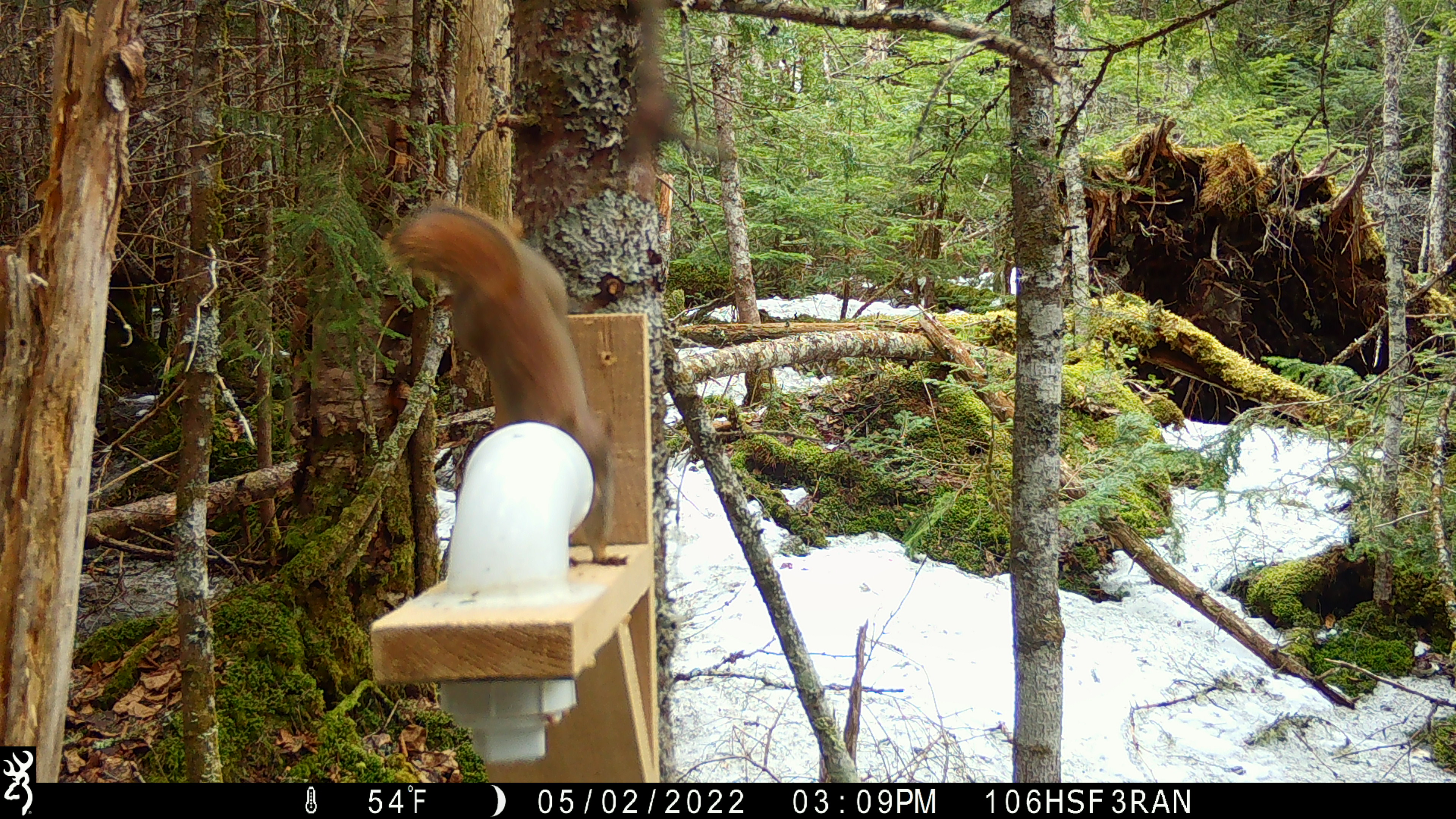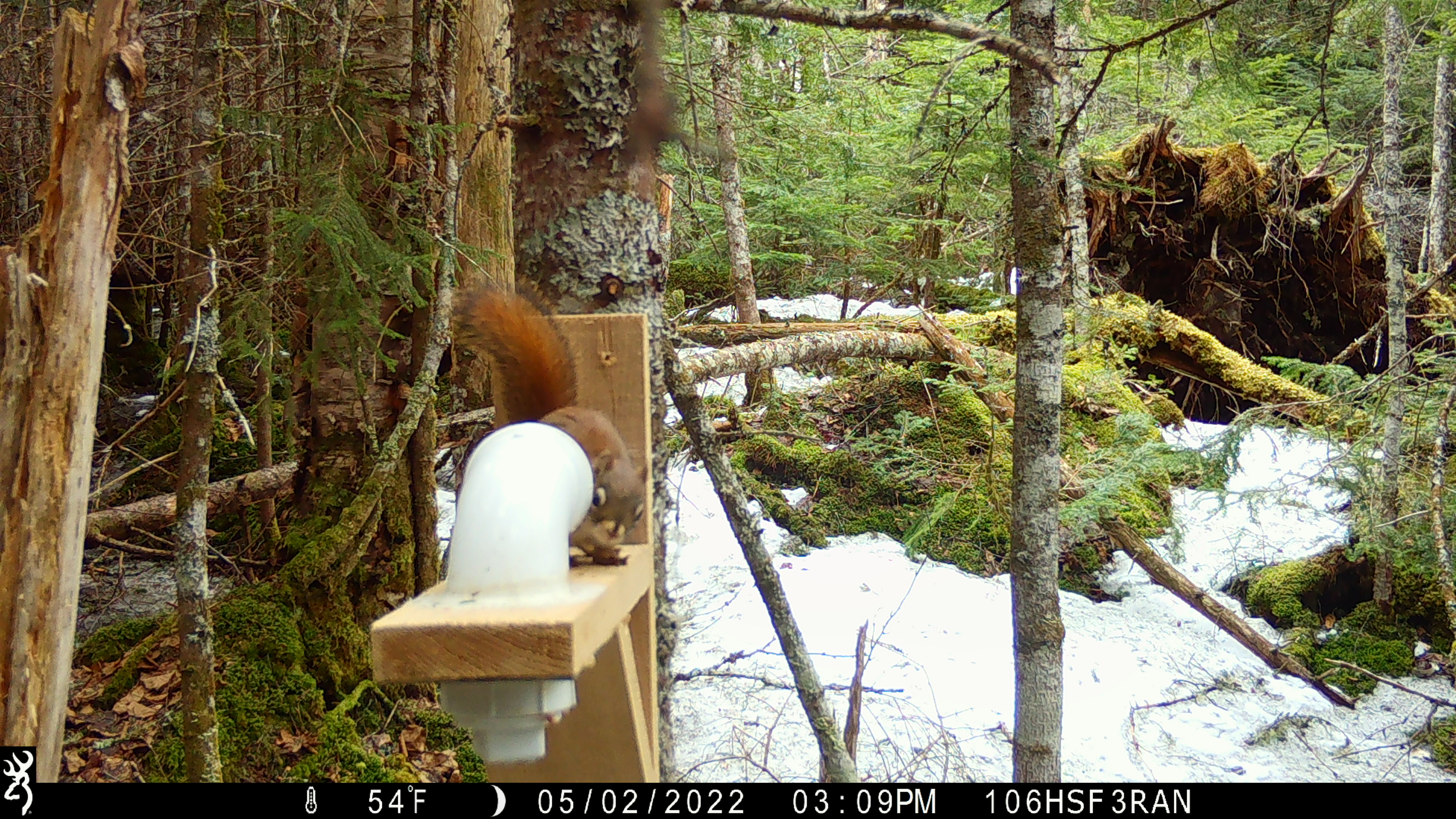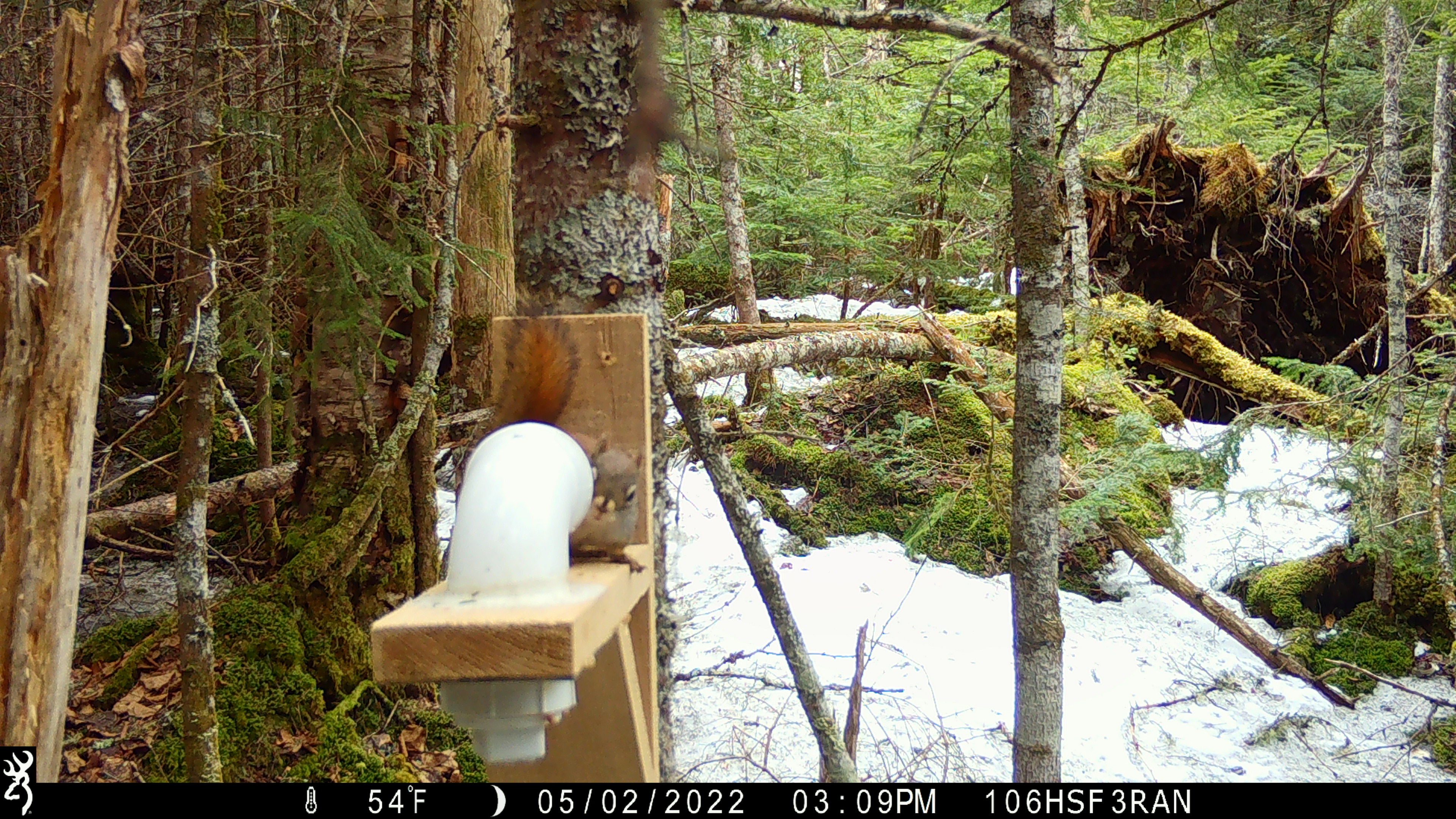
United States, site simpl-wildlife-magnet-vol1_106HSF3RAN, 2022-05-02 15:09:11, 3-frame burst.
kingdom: Animalia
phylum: Chordata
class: Mammalia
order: Rodentia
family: Sciuridae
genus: Tamiasciurus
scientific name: Tamiasciurus hudsonicus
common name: red squirrel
Red squirrel (Tamiasciurus hudsonicus).